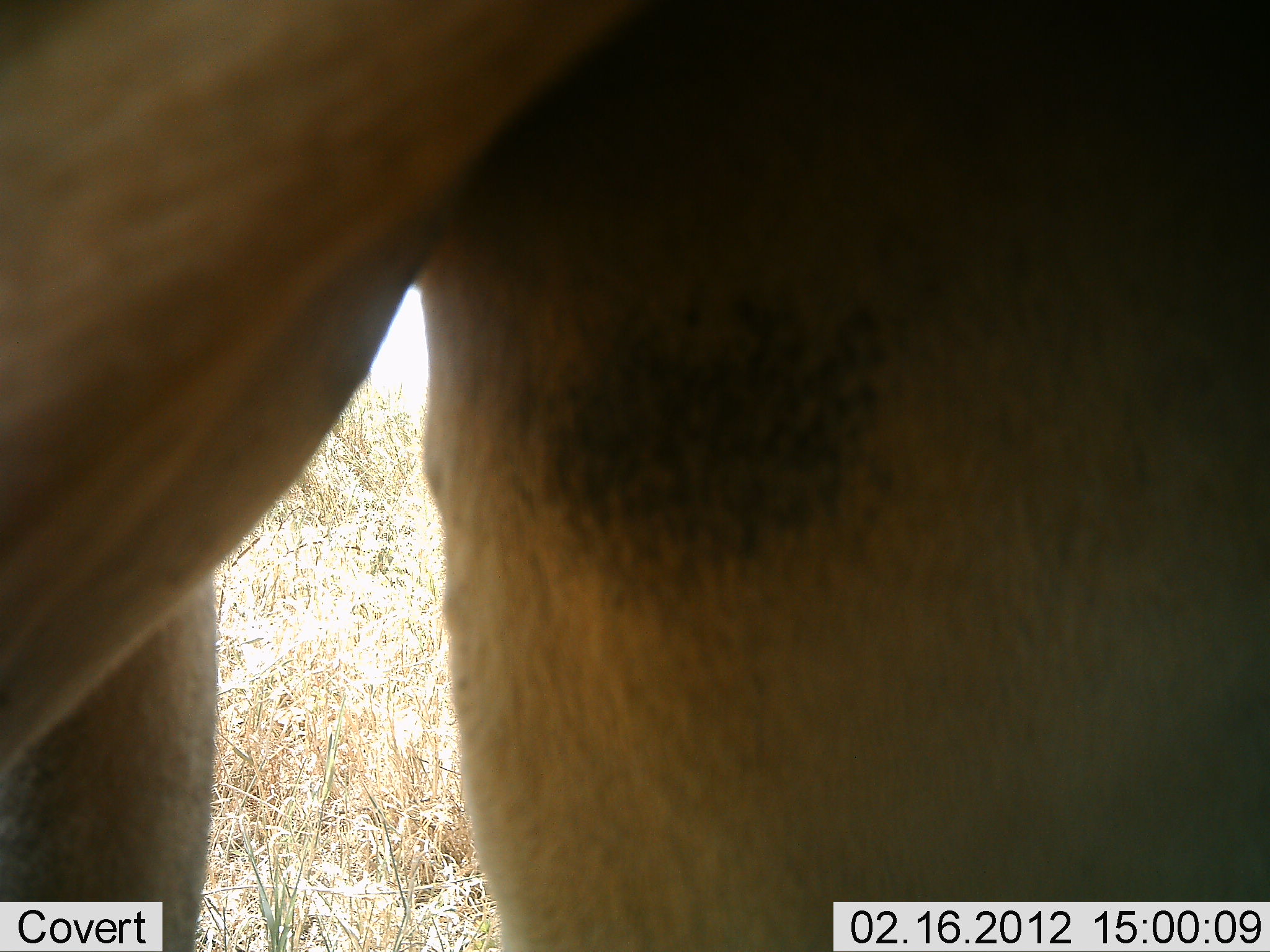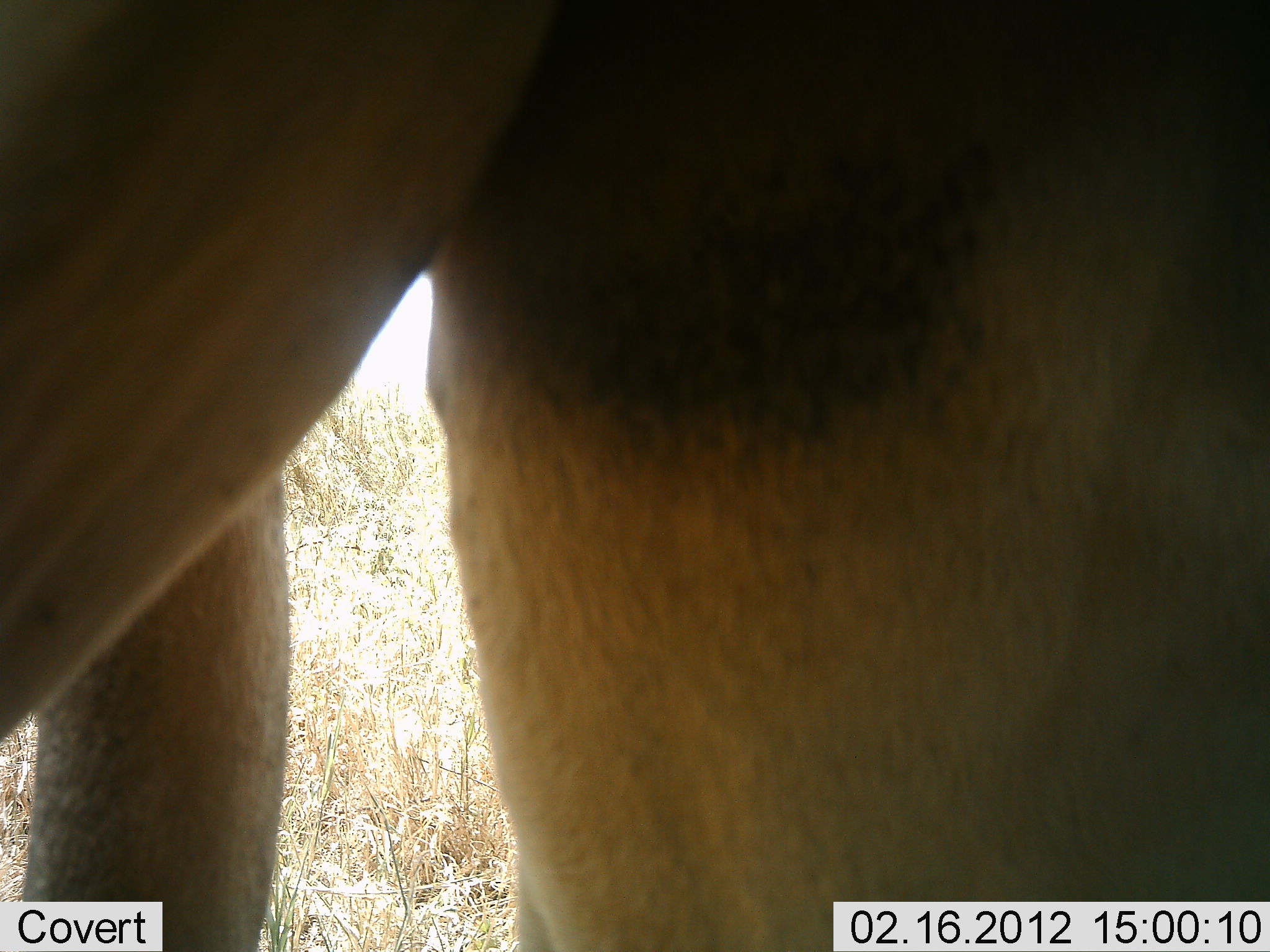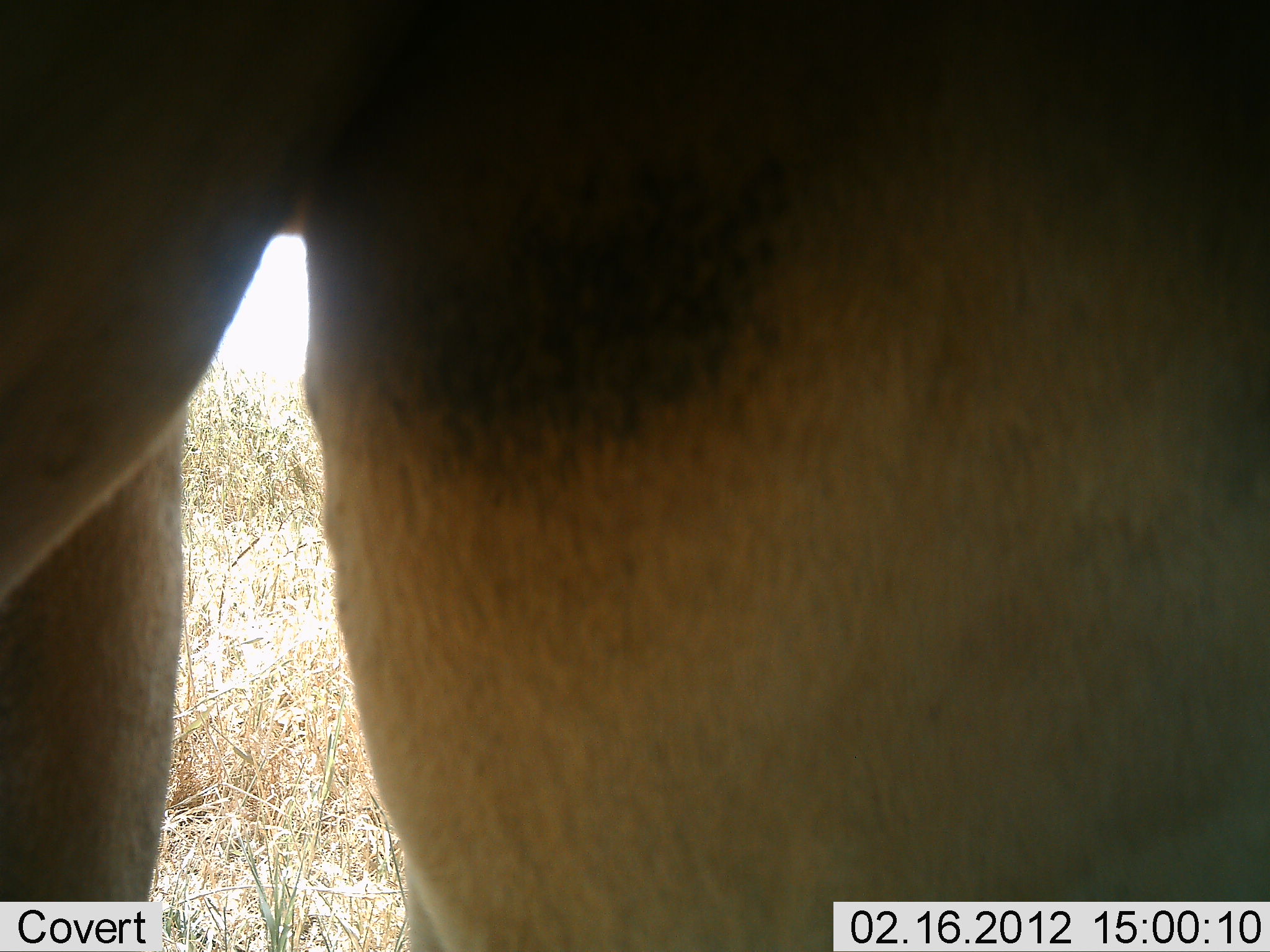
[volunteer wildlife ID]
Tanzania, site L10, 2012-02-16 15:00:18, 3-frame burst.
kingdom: Animalia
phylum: Chordata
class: Mammalia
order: Artiodactyla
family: Bovidae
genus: Alcelaphus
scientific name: Alcelaphus buselaphus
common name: hartebeest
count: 1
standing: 100%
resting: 0%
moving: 0%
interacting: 0%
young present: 0%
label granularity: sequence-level